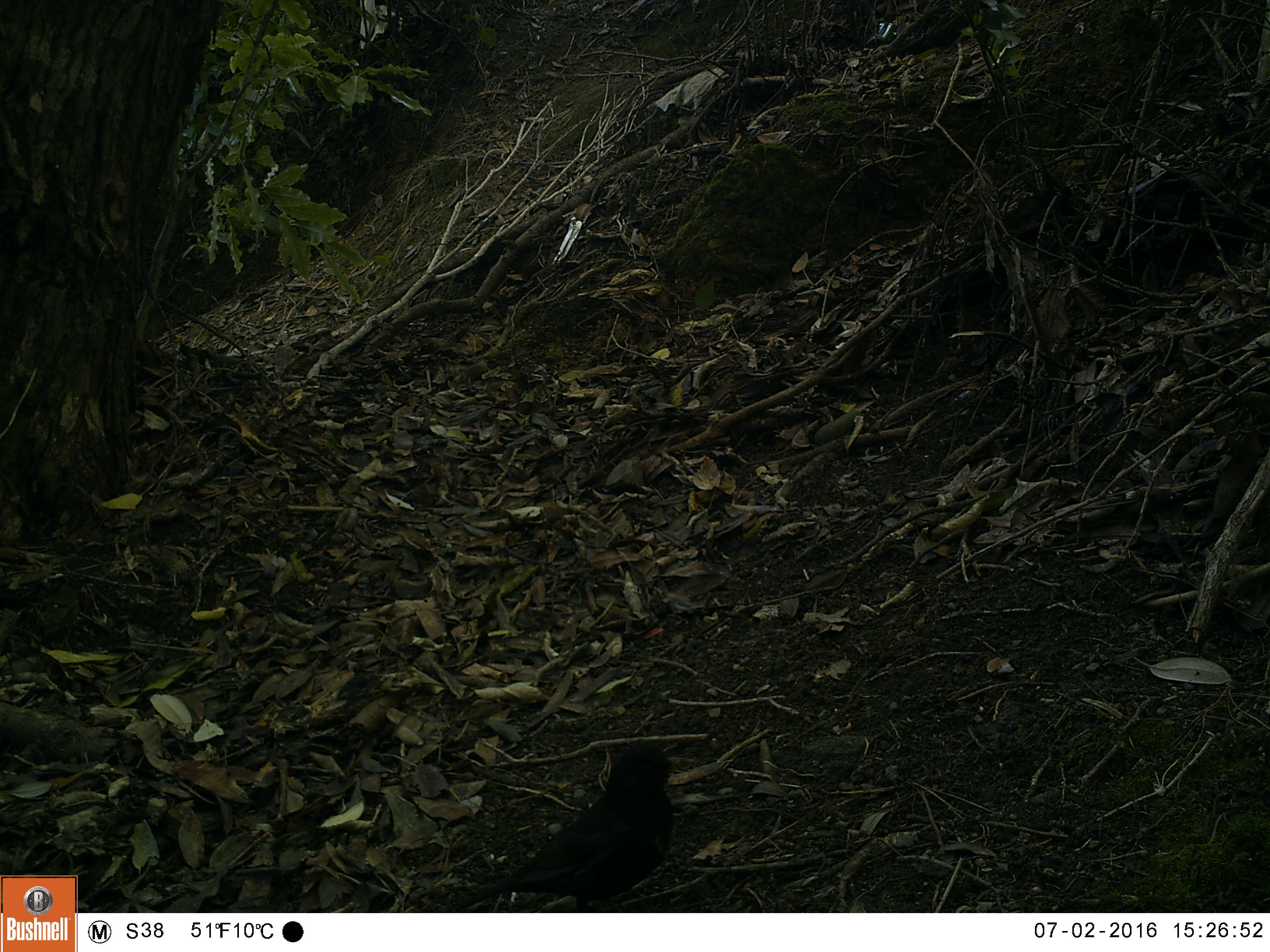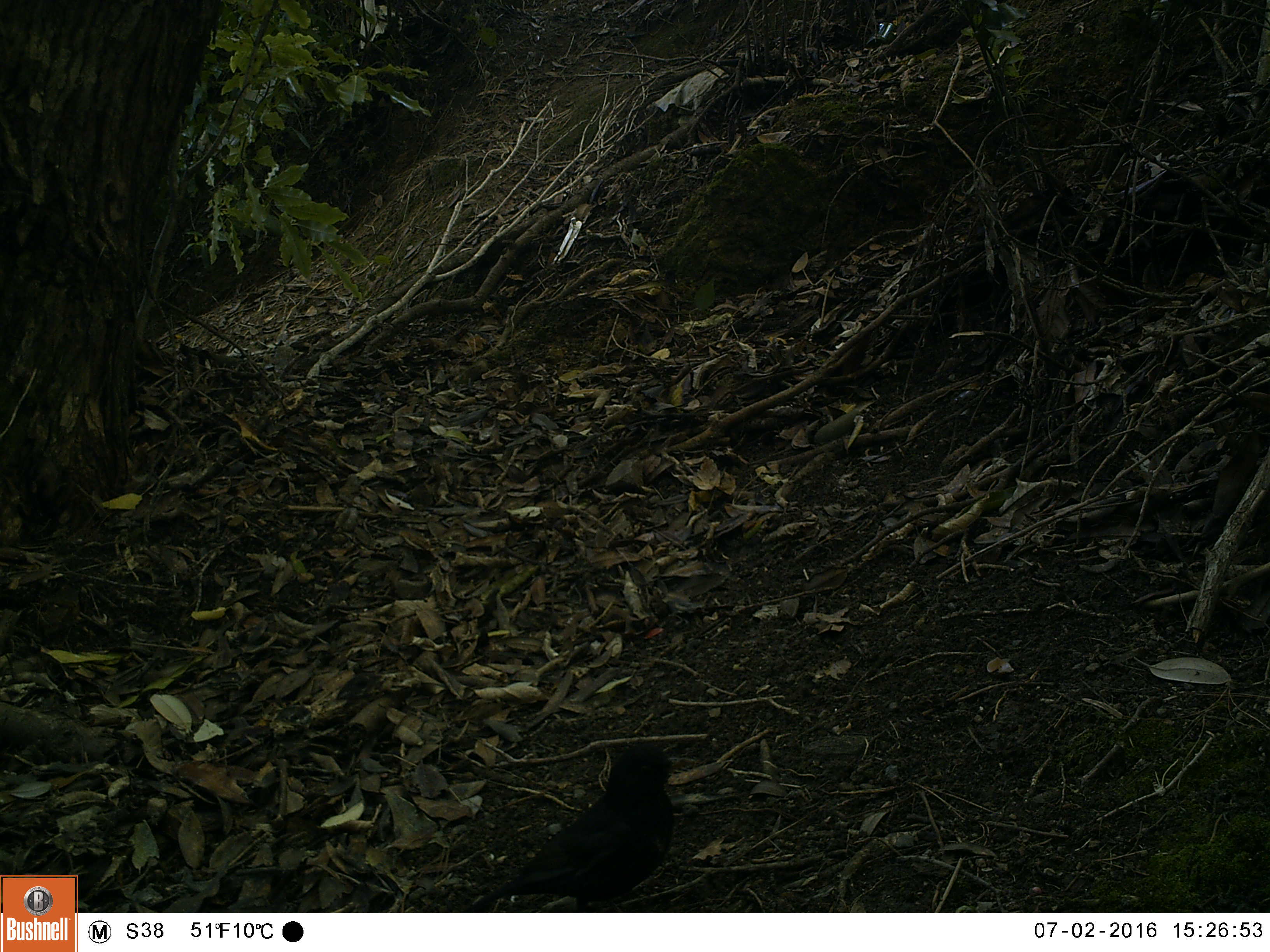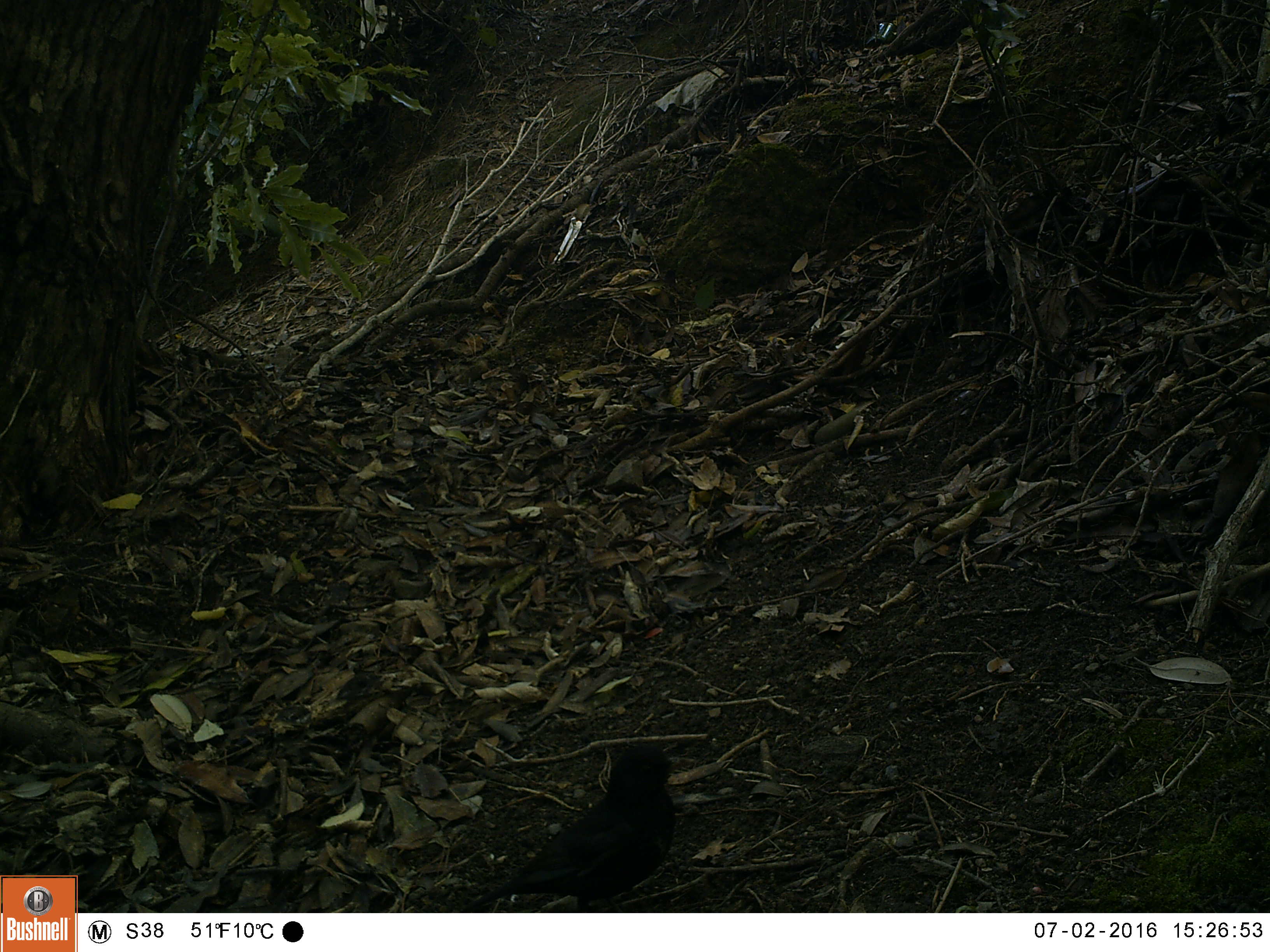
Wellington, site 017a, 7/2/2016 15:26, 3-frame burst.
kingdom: Animalia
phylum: Chordata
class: Aves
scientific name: Aves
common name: bird